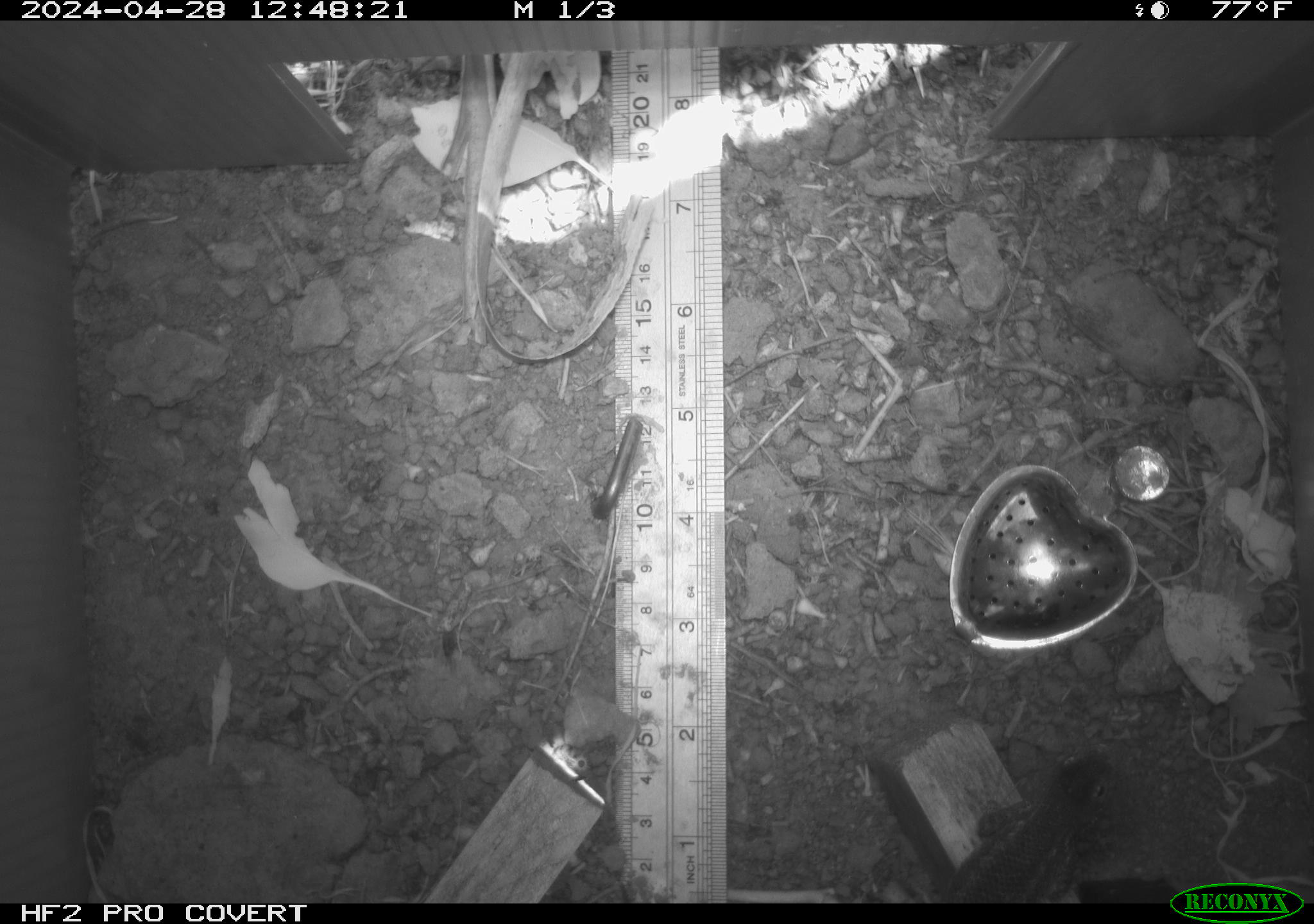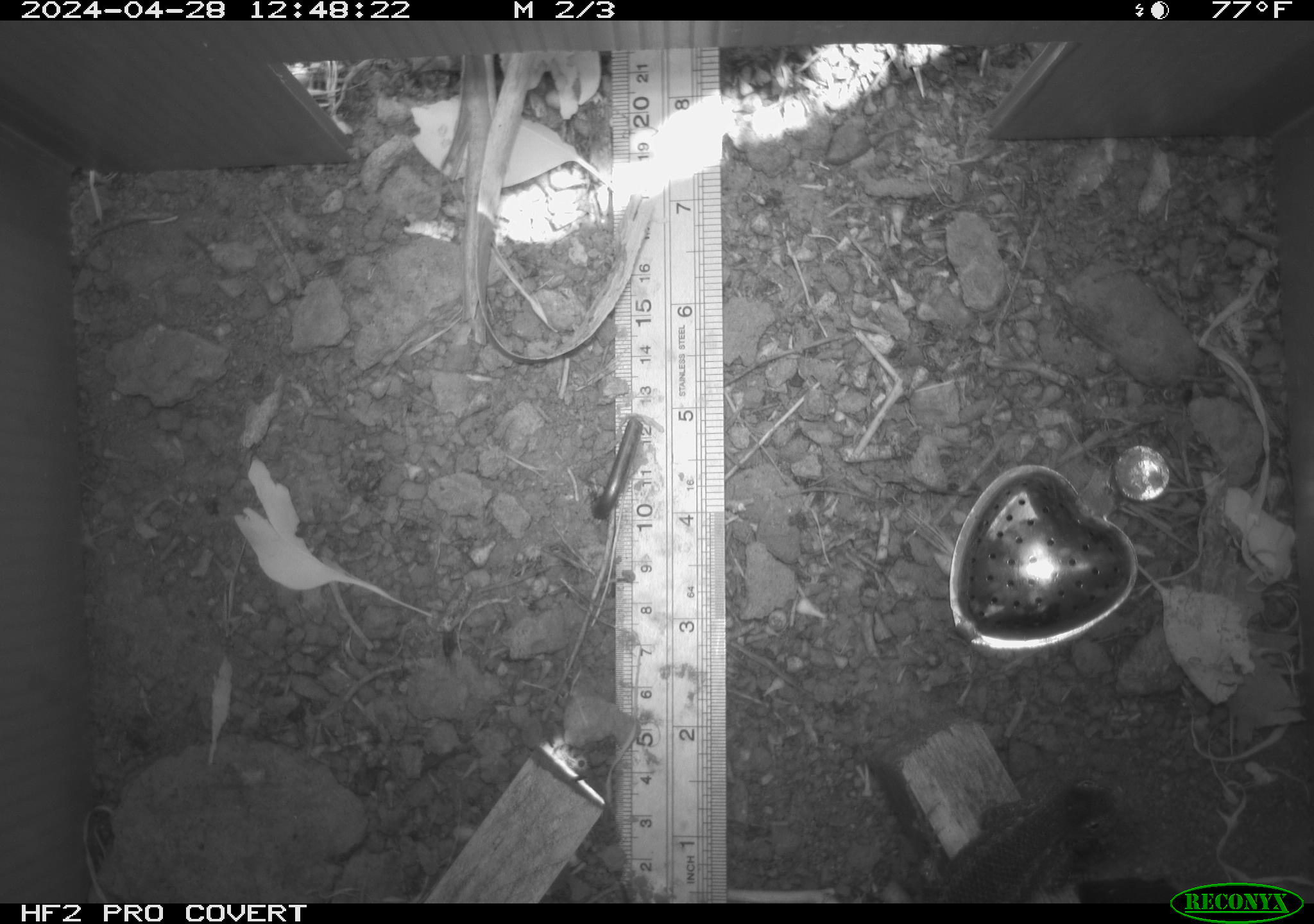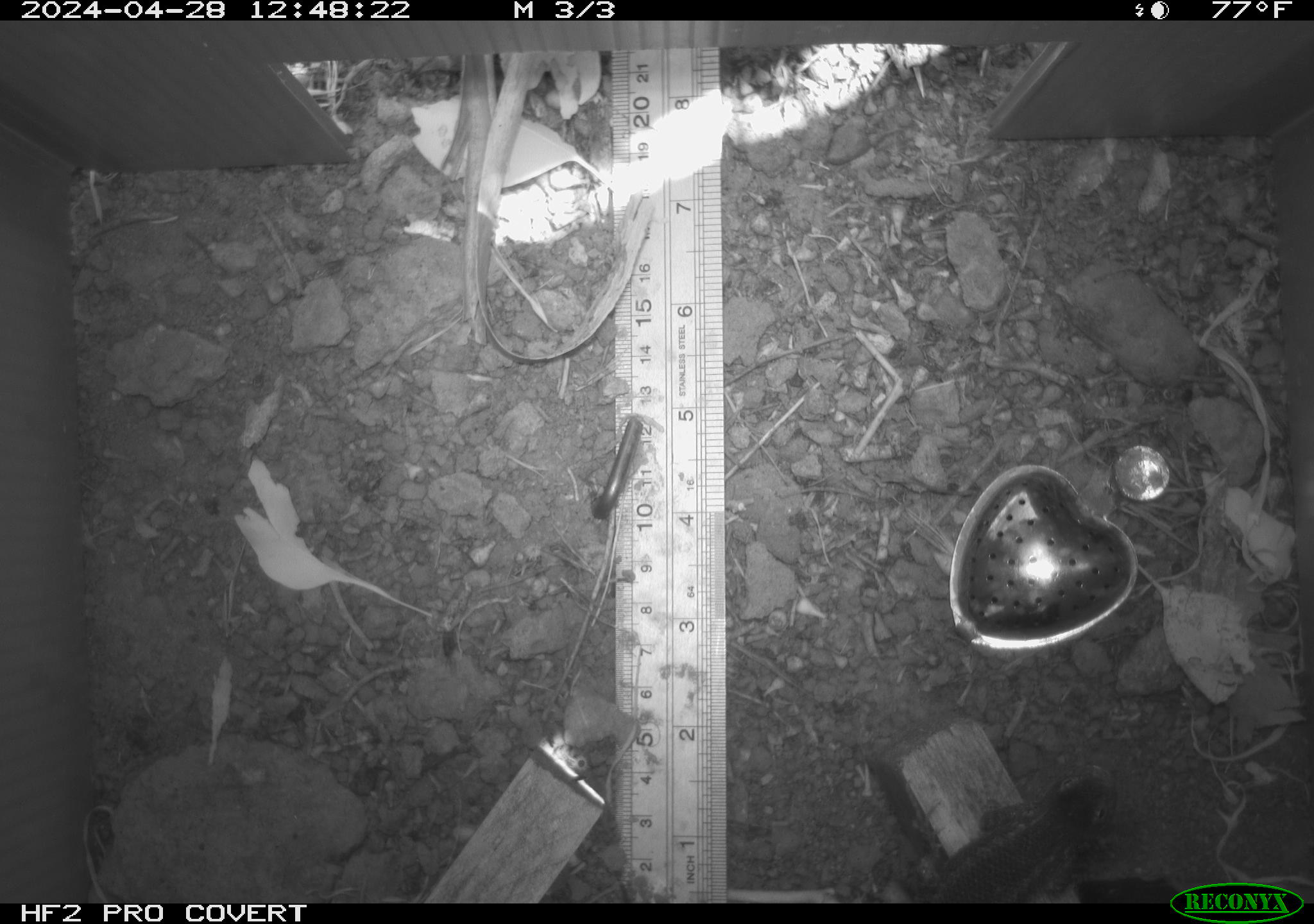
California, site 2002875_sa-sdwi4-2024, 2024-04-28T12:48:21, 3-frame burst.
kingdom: Animalia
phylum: Chordata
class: Reptilia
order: Squamata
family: Phrynosomatidae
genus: Sceloporus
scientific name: Sceloporus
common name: spiny lizards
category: sceloporus species